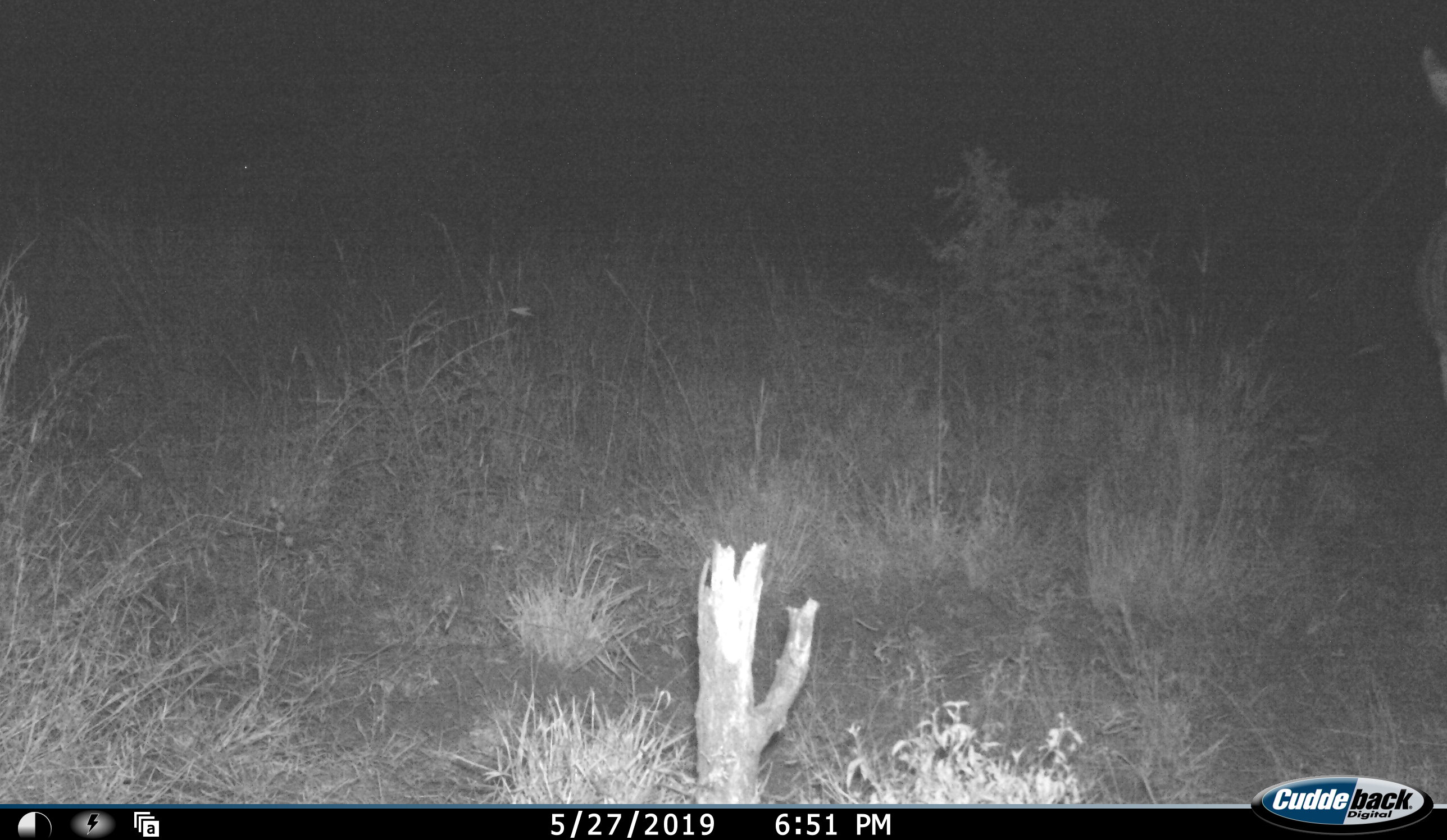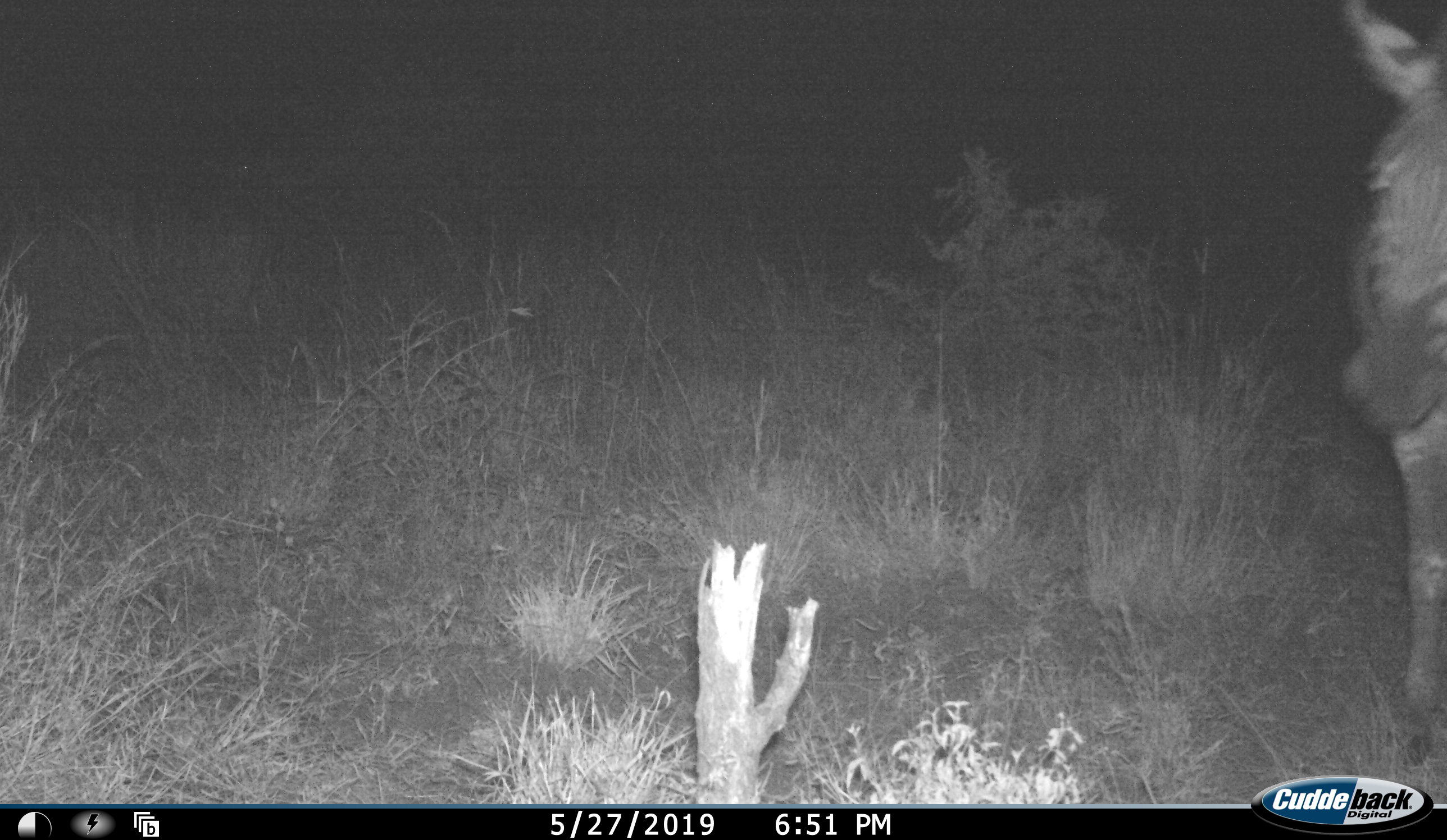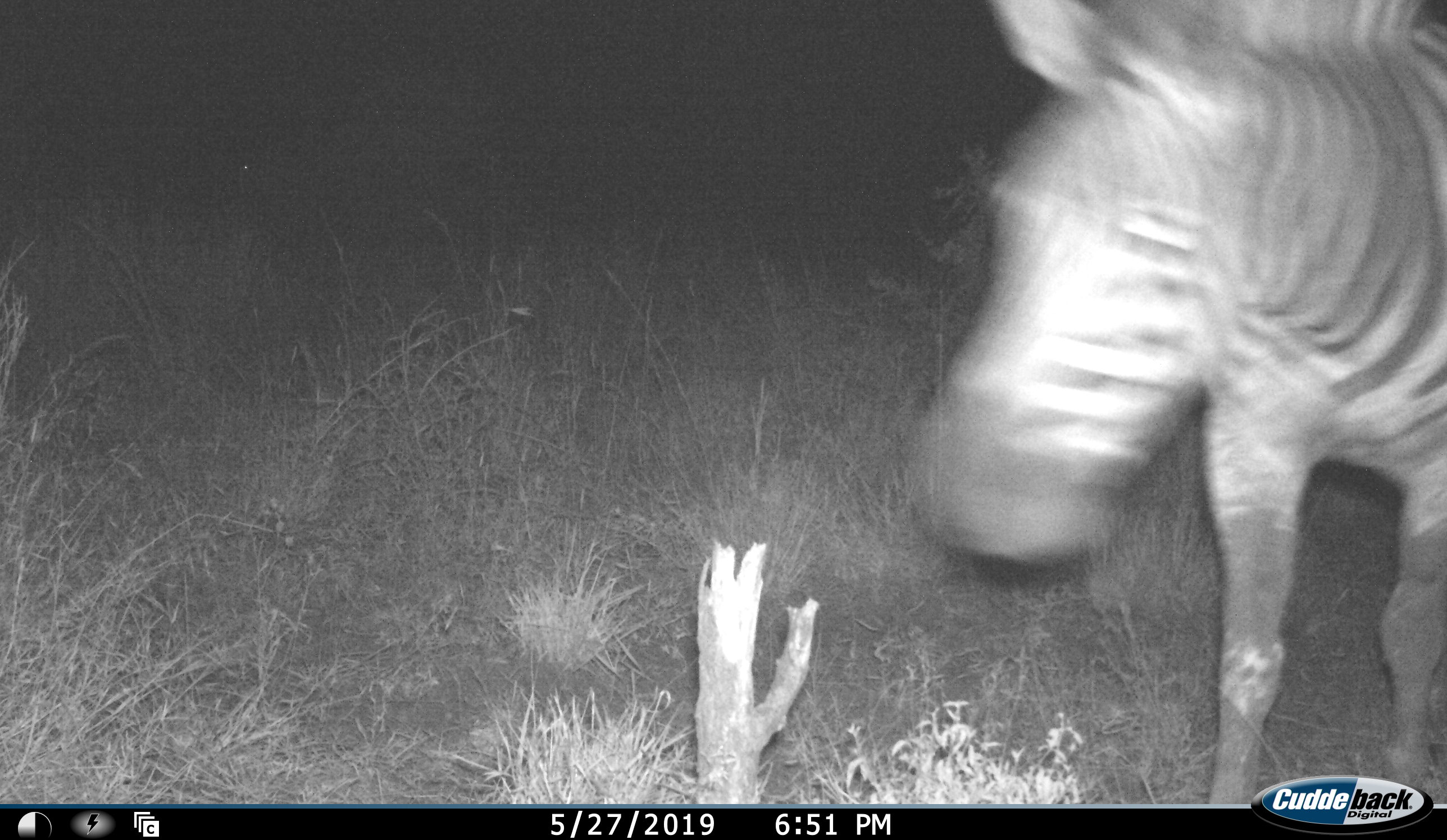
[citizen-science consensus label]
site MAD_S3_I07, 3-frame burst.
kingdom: Animalia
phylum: Chordata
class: Mammalia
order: Perissodactyla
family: Equidae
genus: Equus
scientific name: Equus quagga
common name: plains zebra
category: zebraplains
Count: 1.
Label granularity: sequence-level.